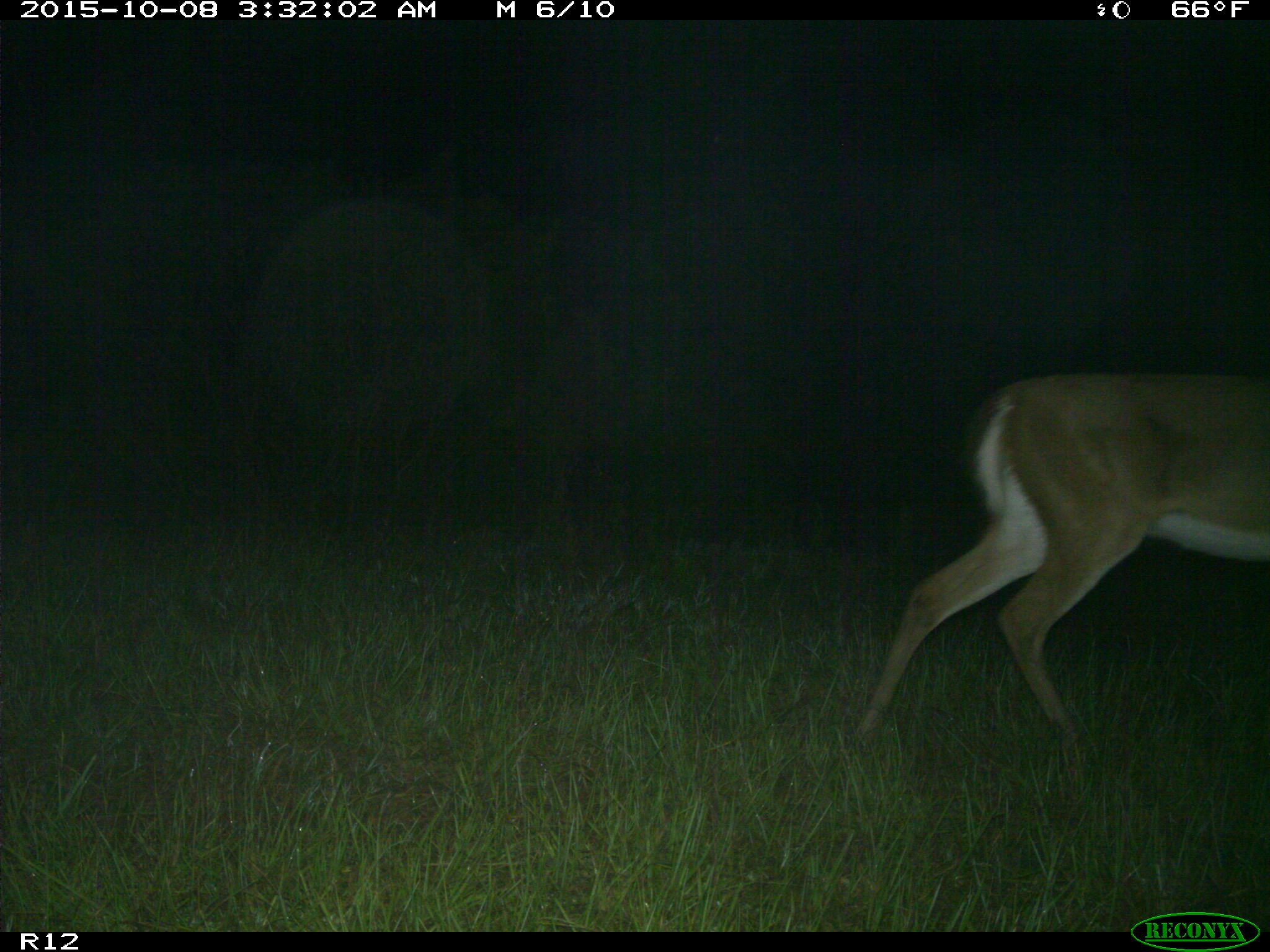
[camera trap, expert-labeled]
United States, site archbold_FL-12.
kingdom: Animalia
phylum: Chordata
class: Mammalia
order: Artiodactyla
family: Cervidae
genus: Odocoileus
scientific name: Odocoileus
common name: deer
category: unidentified deer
Unidentified deer (deer) (Odocoileus).